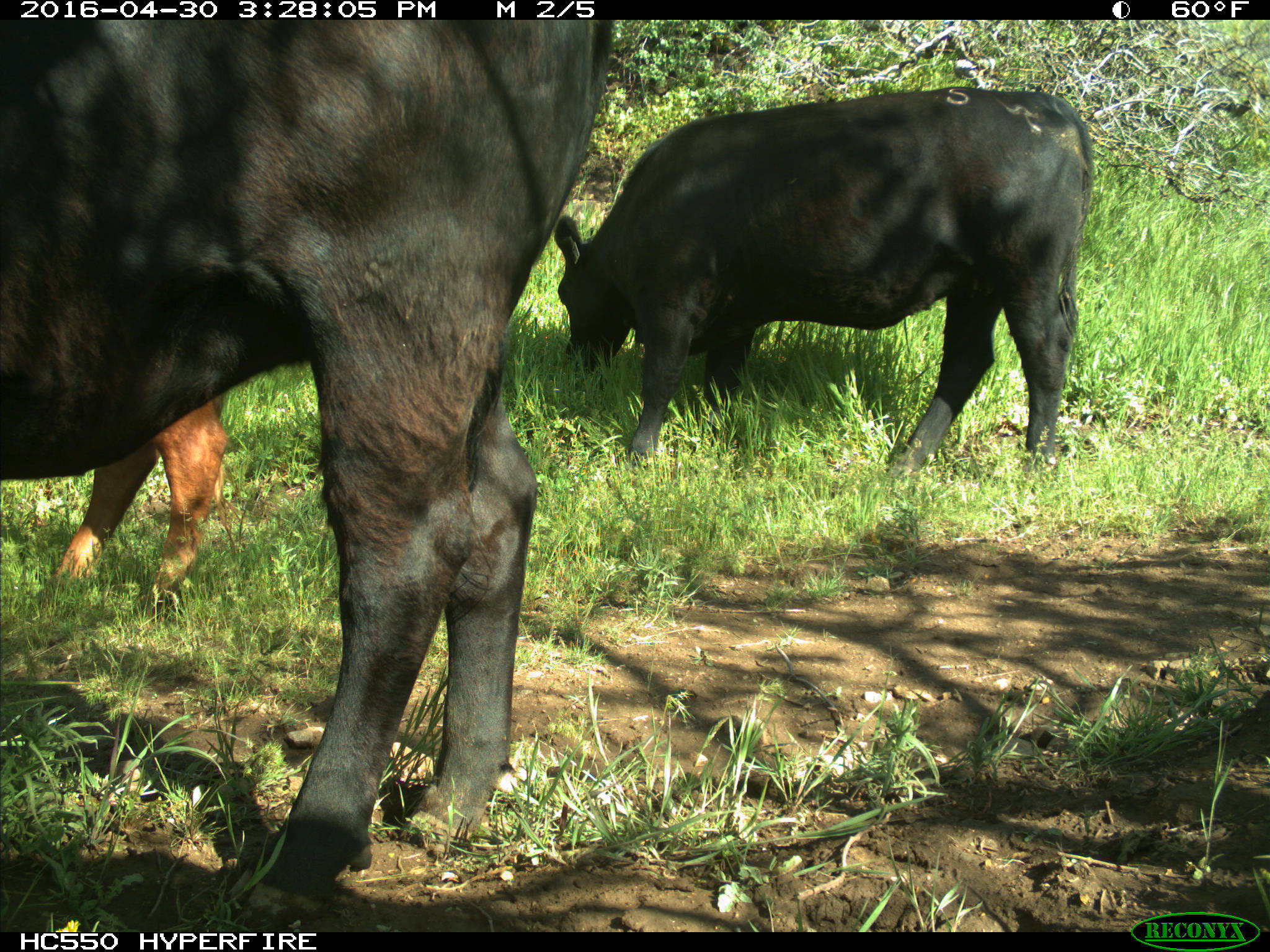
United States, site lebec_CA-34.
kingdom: Animalia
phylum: Chordata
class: Mammalia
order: Artiodactyla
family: Bovidae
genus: Bos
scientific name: Bos taurus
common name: domestic cow